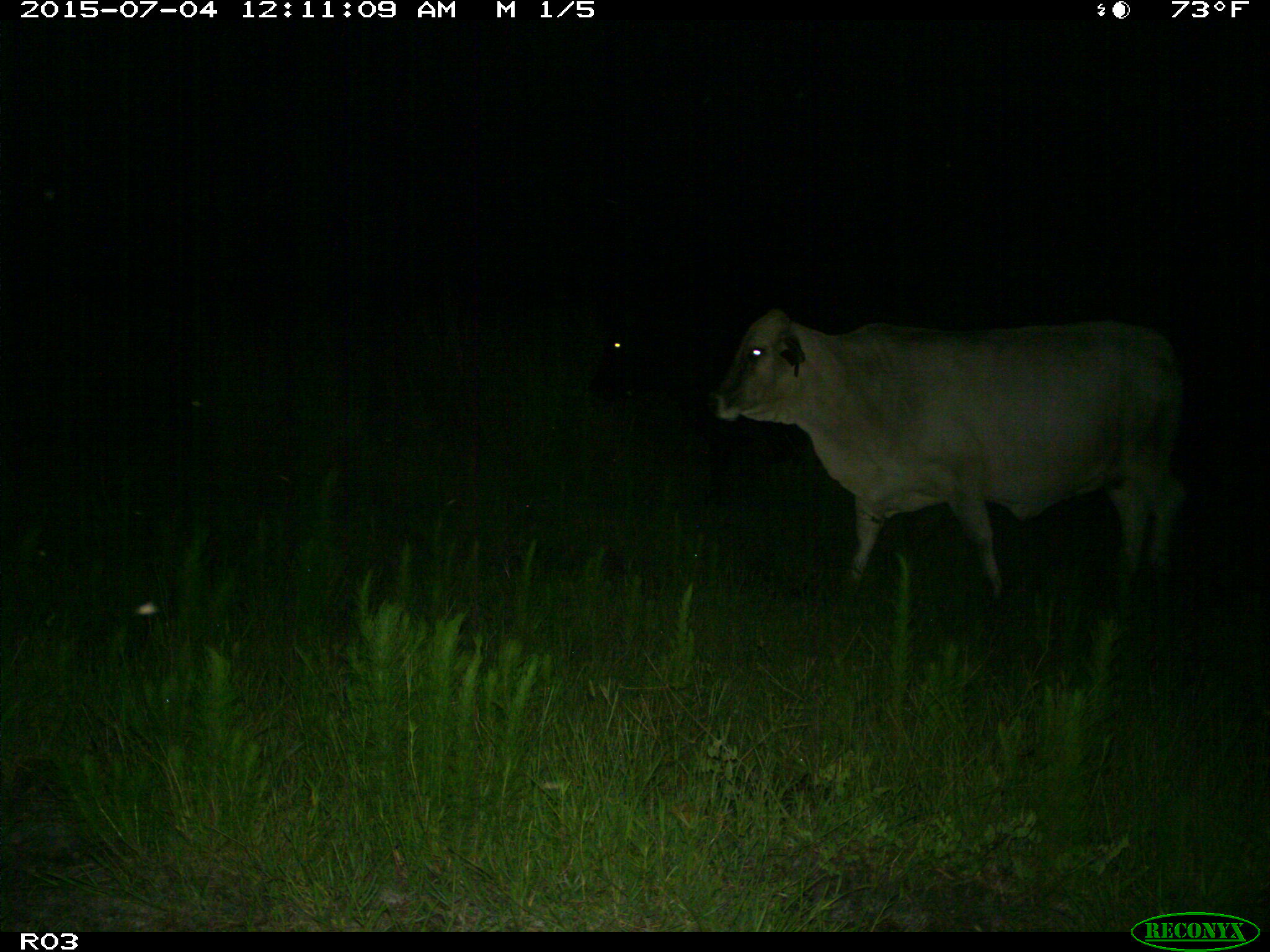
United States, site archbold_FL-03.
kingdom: Animalia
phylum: Chordata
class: Mammalia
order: Artiodactyla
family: Bovidae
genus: Bos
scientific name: Bos taurus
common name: domestic cow